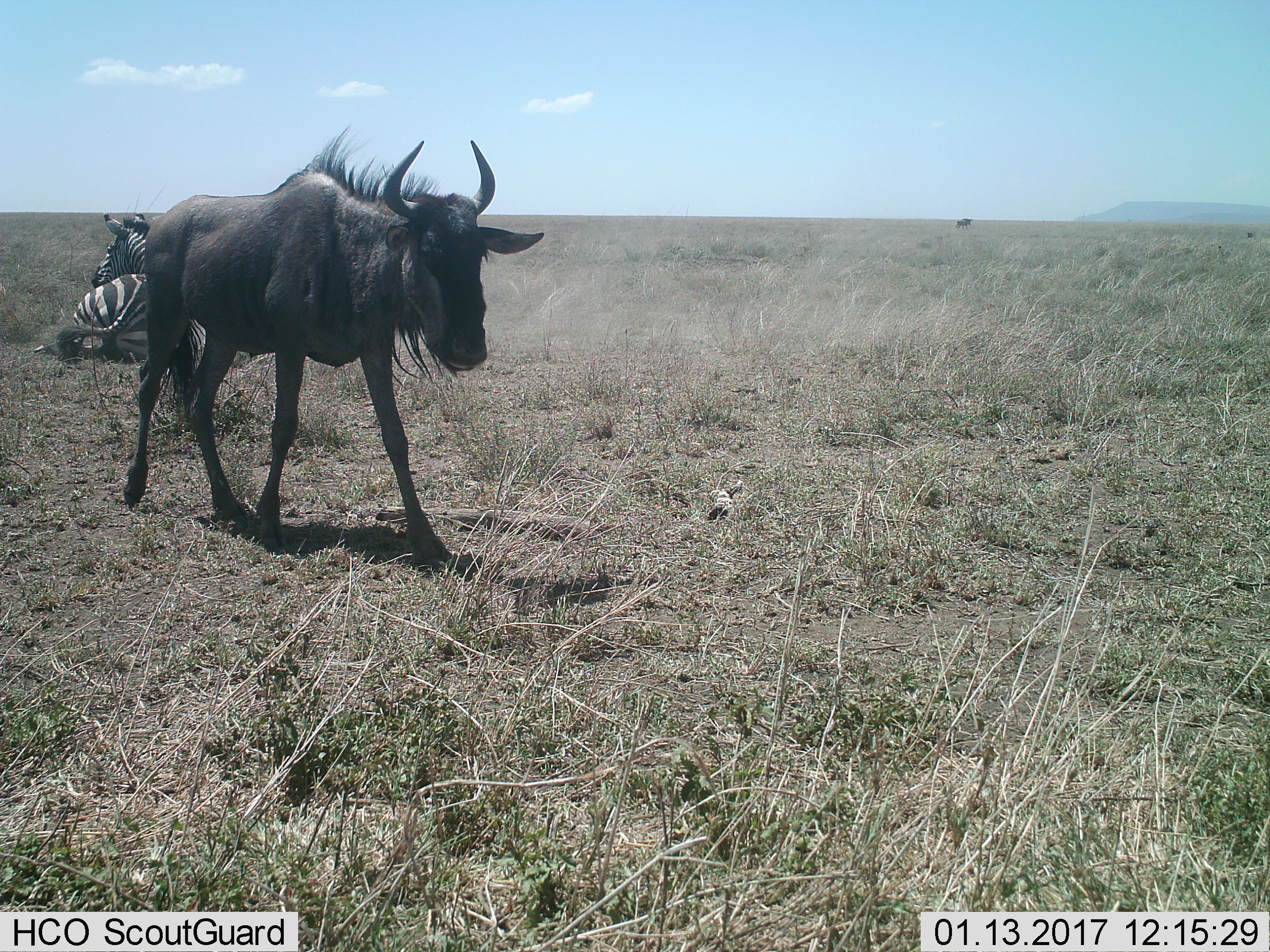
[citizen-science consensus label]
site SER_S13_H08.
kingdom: Animalia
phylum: Chordata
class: Mammalia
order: Artiodactyla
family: Bovidae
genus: Connochaetes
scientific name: Connochaetes taurinus taurinus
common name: blue wildebeest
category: wildebeestblue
Wildebeestblue (blue wildebeest) (Connochaetes taurinus taurinus), count 2. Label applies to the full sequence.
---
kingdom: Animalia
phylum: Chordata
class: Mammalia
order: Perissodactyla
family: Equidae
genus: Equus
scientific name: Equus quagga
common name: plains zebra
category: zebraplains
Zebraplains (plains zebra) (Equus quagga), count 1. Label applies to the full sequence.